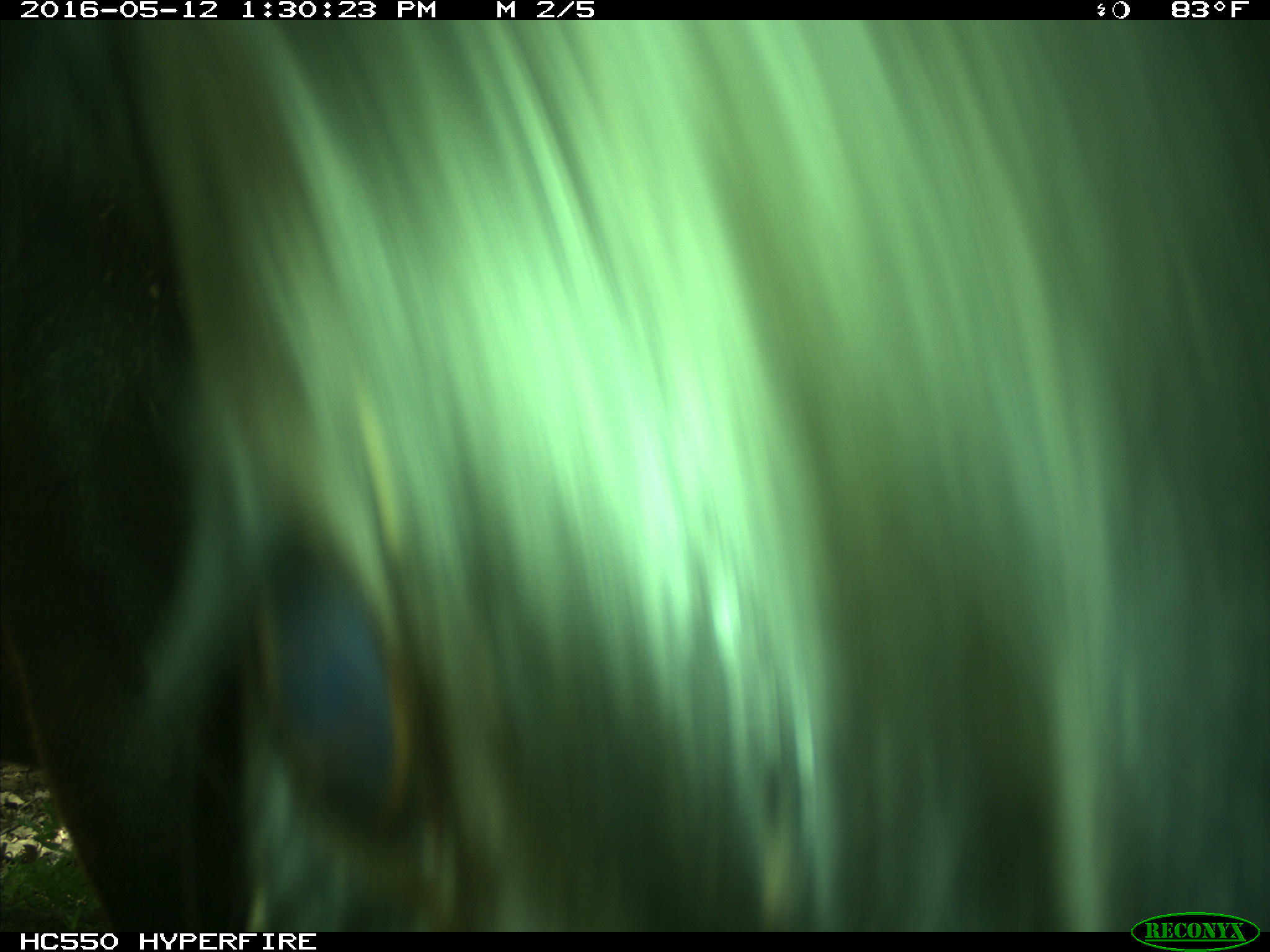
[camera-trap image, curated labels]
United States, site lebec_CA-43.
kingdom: Animalia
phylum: Chordata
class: Mammalia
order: Artiodactyla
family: Bovidae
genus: Bos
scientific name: Bos taurus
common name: domestic cow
Bos taurus (domestic cow).